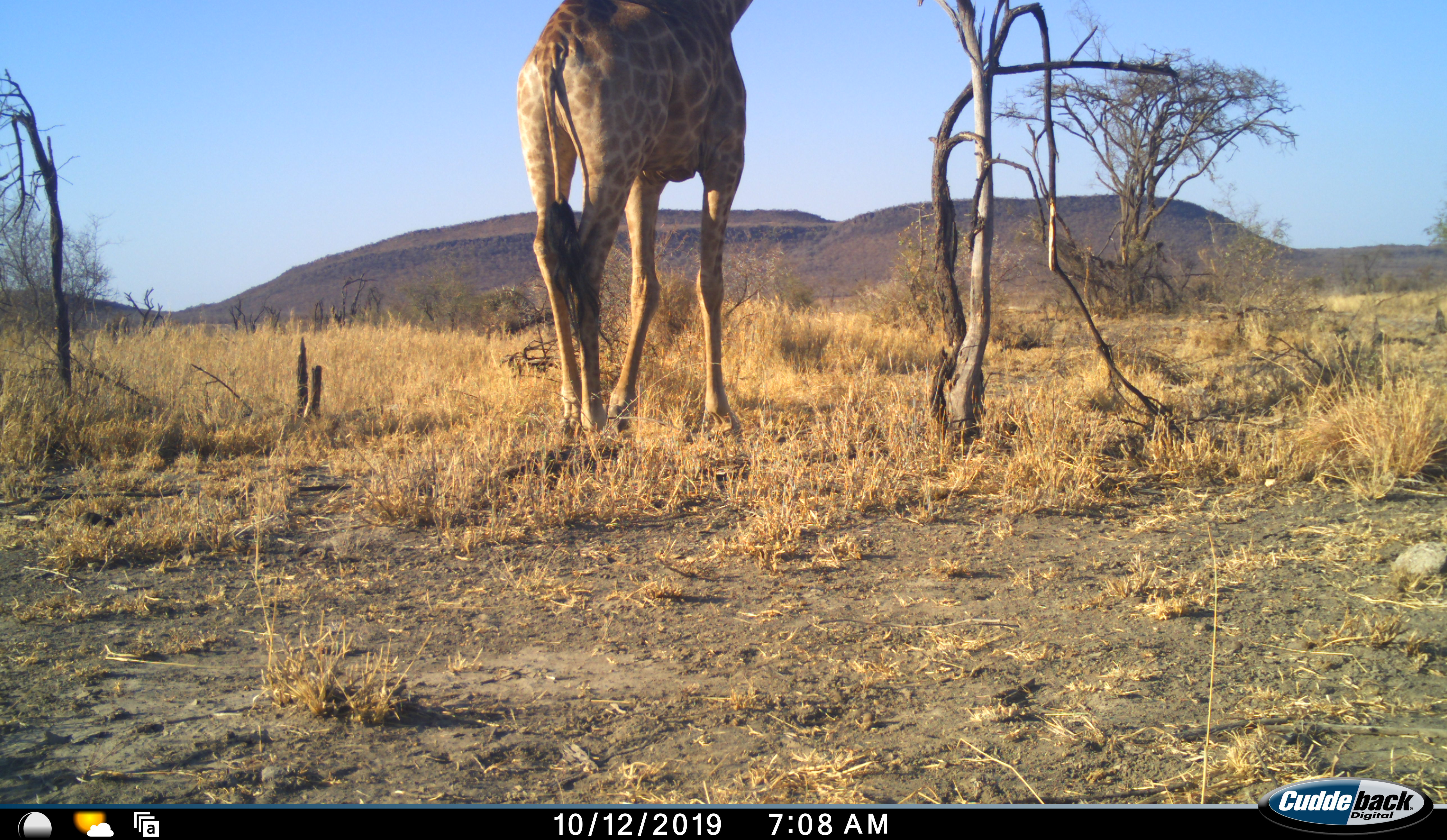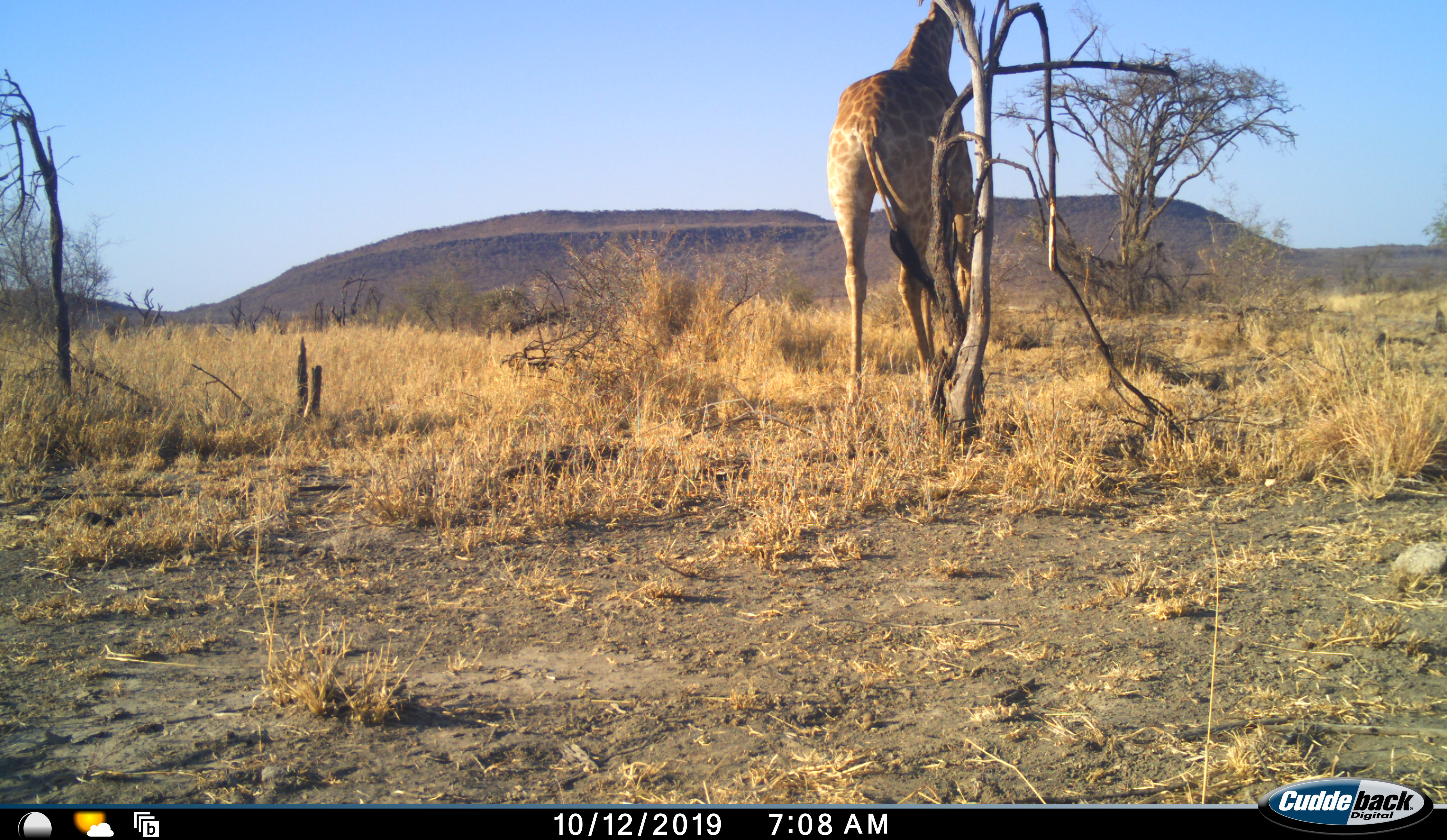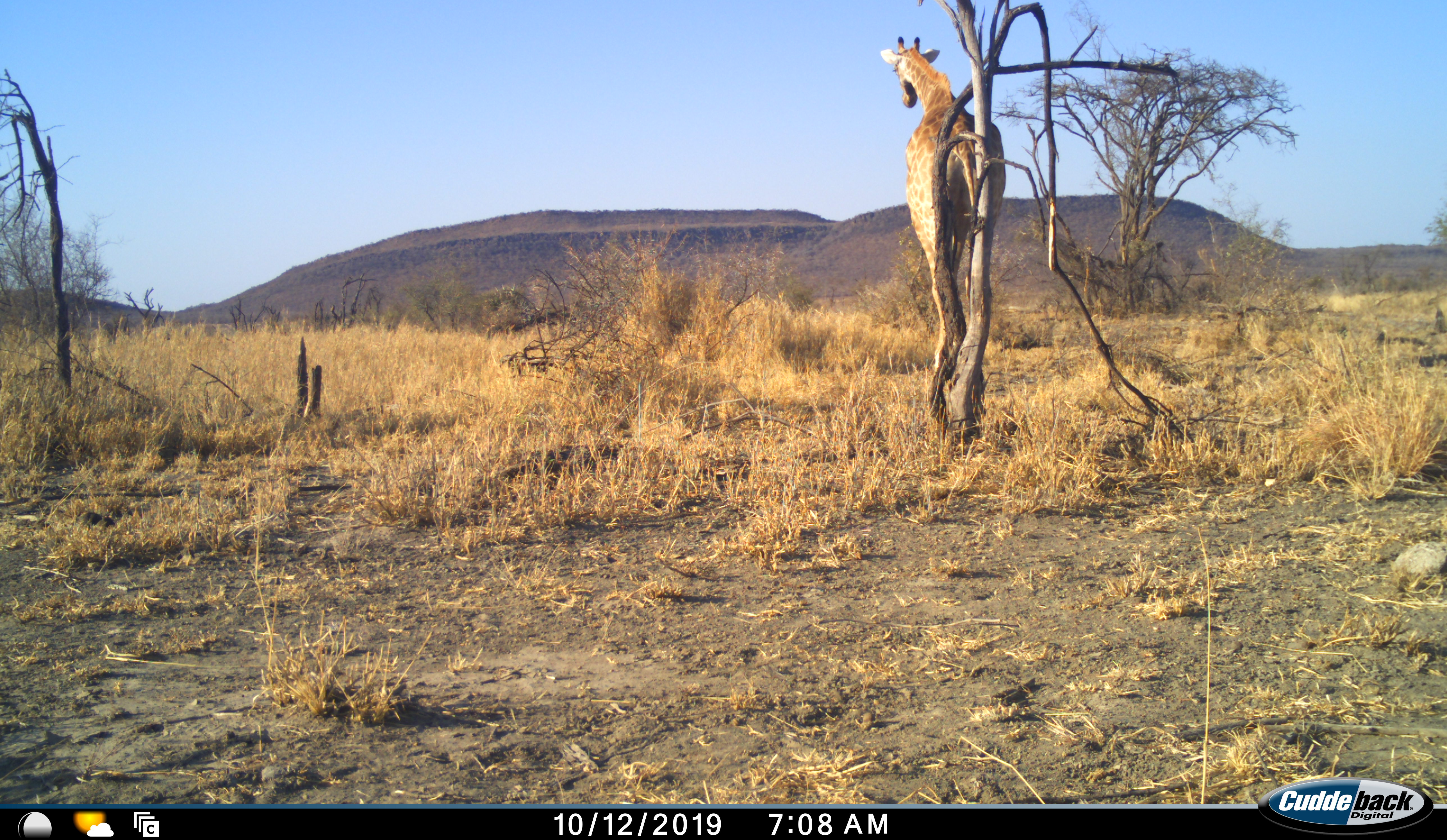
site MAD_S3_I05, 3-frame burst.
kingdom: Animalia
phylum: Chordata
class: Mammalia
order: Artiodactyla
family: Giraffidae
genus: Giraffa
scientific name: Giraffa camelopardalis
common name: giraffe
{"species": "giraffe (Giraffa camelopardalis)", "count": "1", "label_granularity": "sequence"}